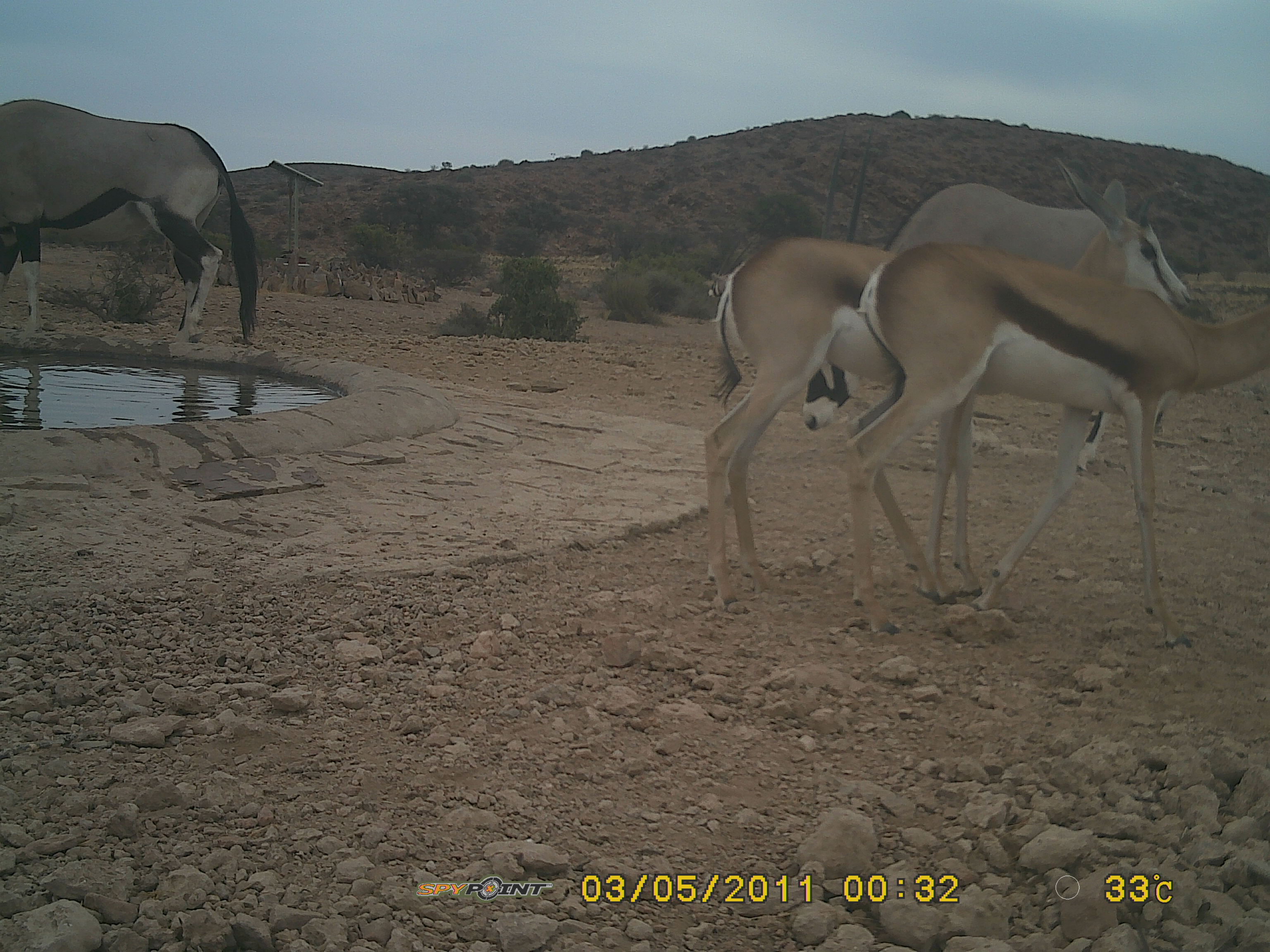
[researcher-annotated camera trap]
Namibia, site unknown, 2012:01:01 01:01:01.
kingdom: Animalia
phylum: Chordata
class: Mammalia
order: Artiodactyla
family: Bovidae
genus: Antidorcas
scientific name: Antidorcas marsupialis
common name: springbok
Antidorcas marsupialis (springbok).